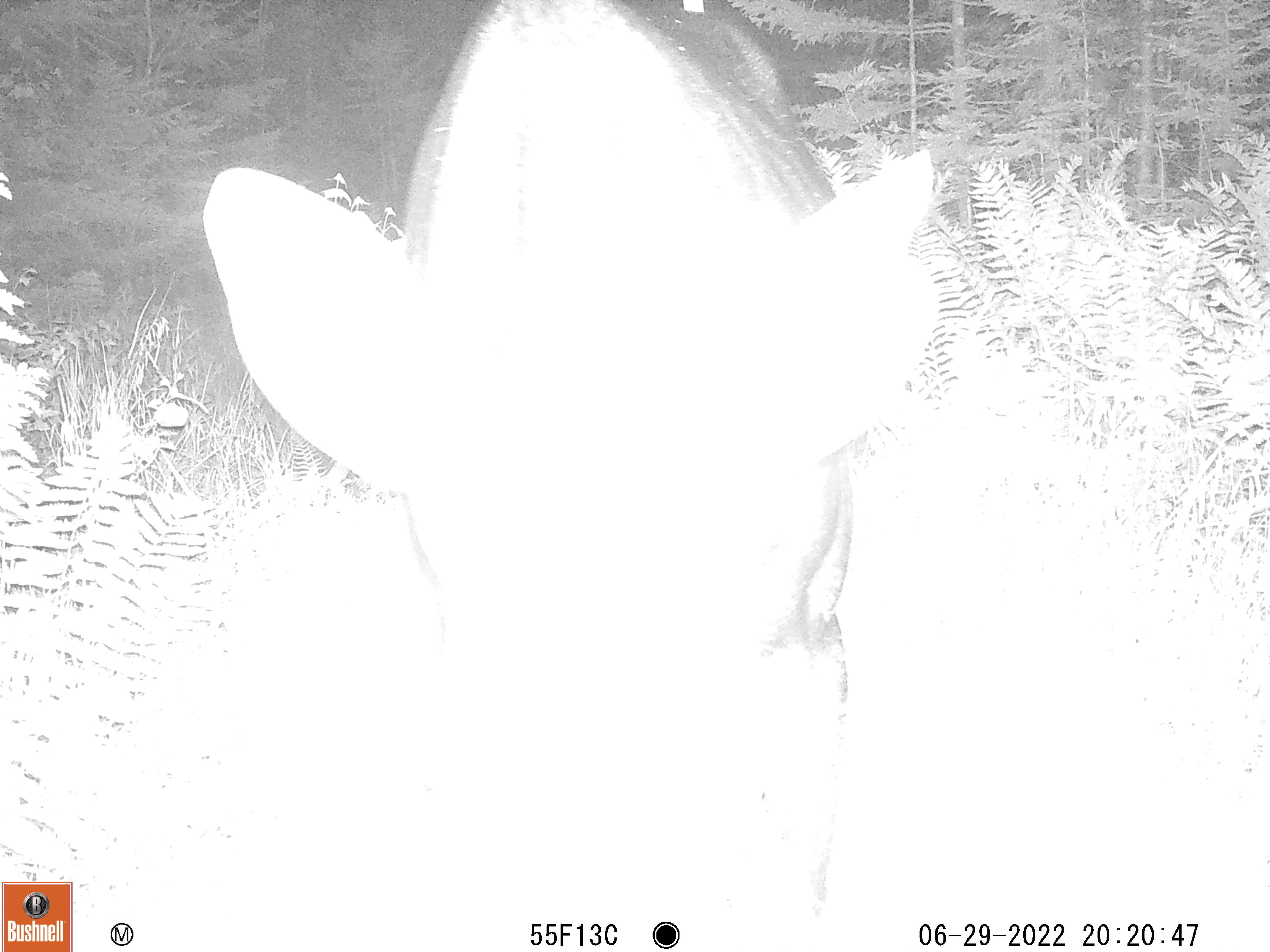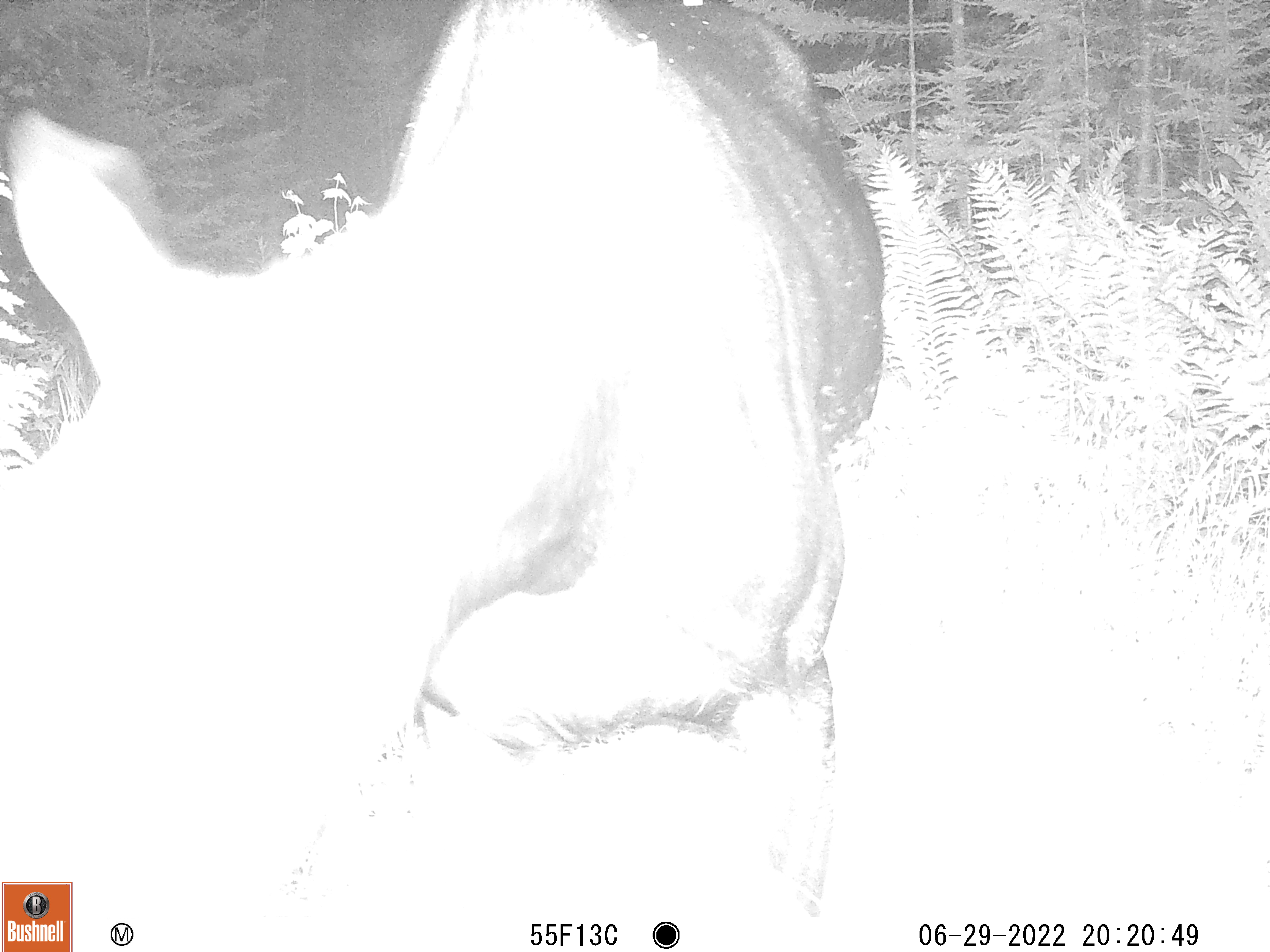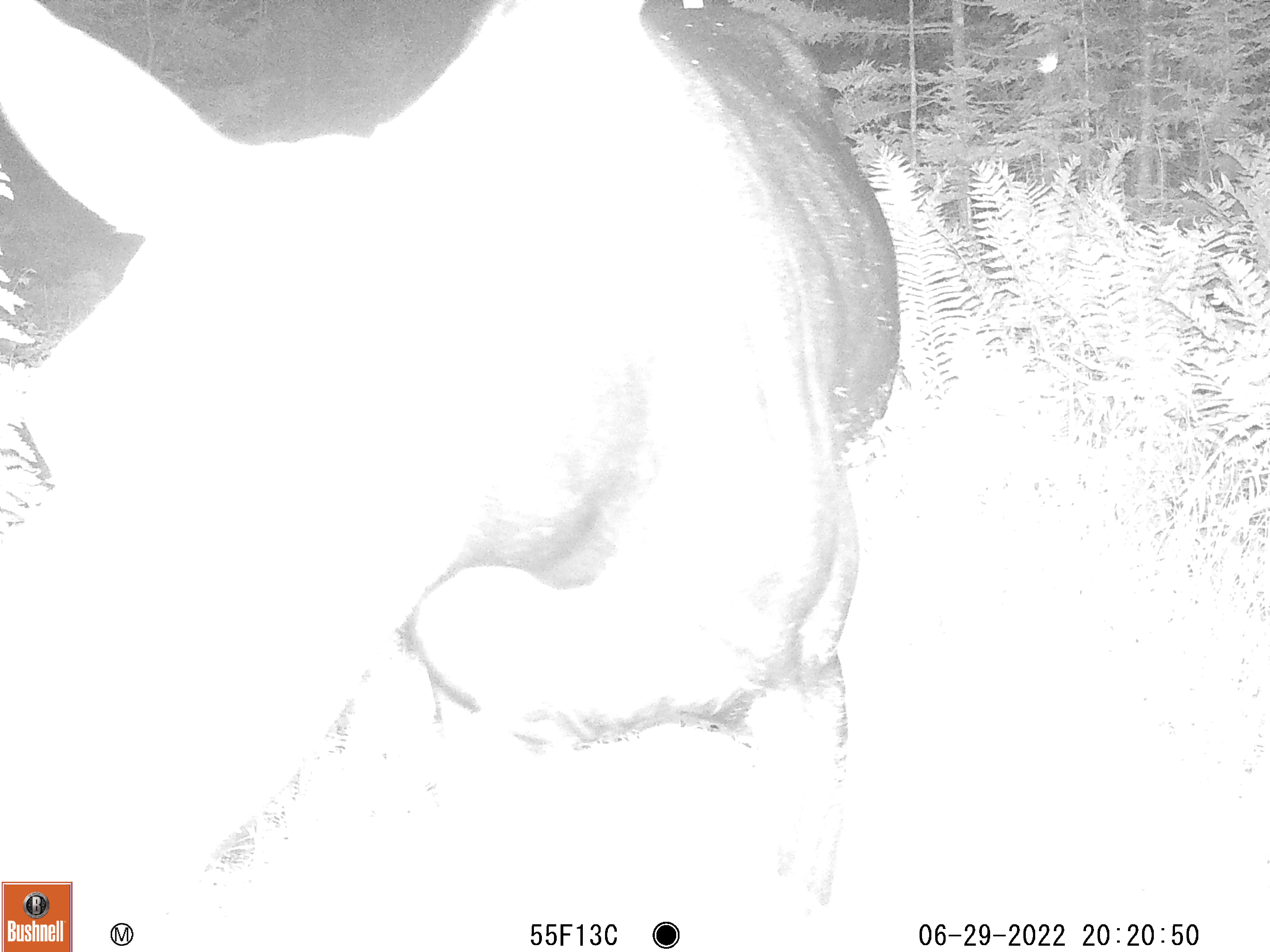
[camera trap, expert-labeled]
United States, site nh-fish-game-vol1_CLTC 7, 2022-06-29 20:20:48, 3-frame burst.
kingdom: Animalia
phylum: Chordata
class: Mammalia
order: Artiodactyla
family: Cervidae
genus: Alces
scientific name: Alces alces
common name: moose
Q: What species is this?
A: Moose (Alces alces).